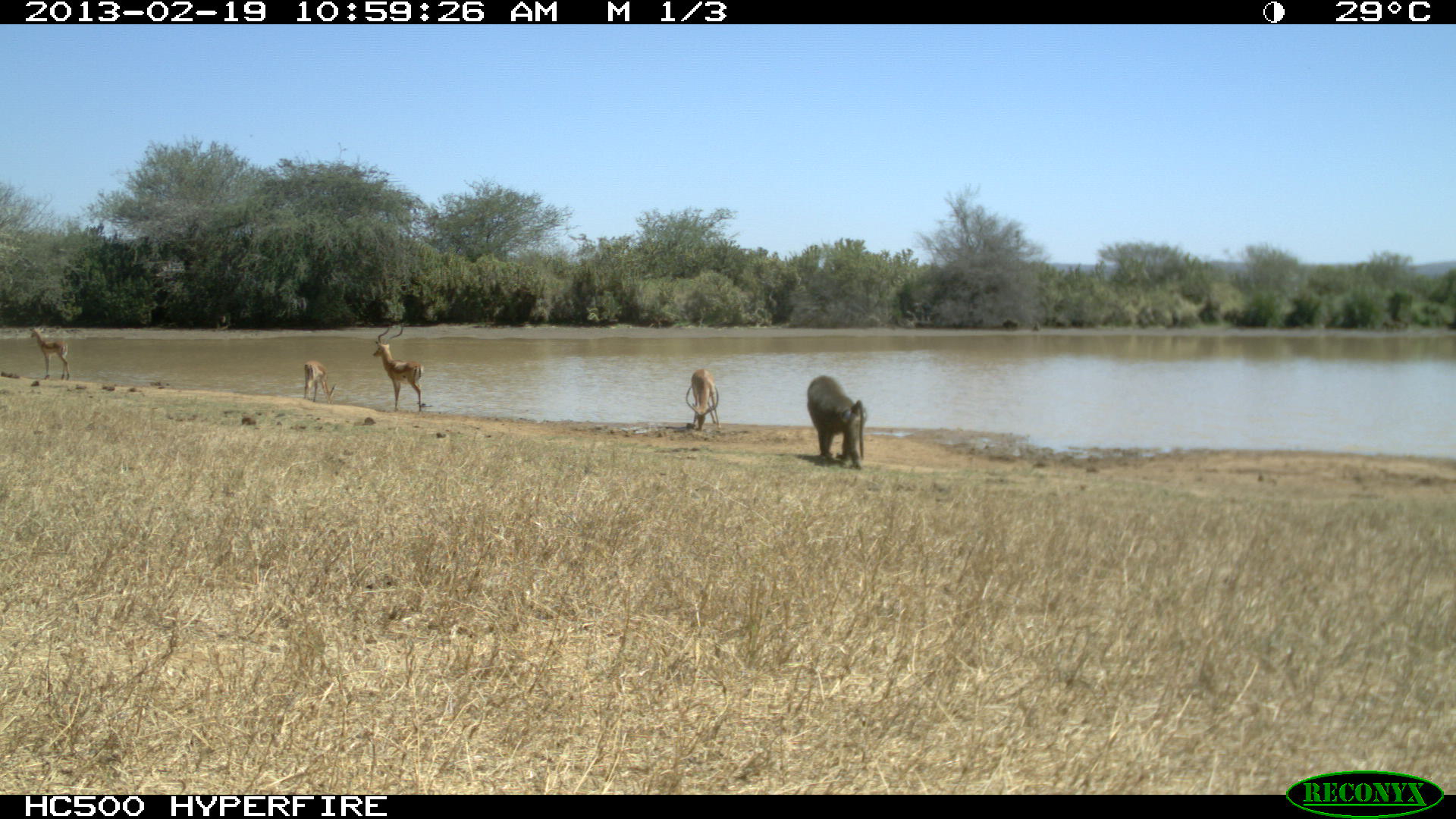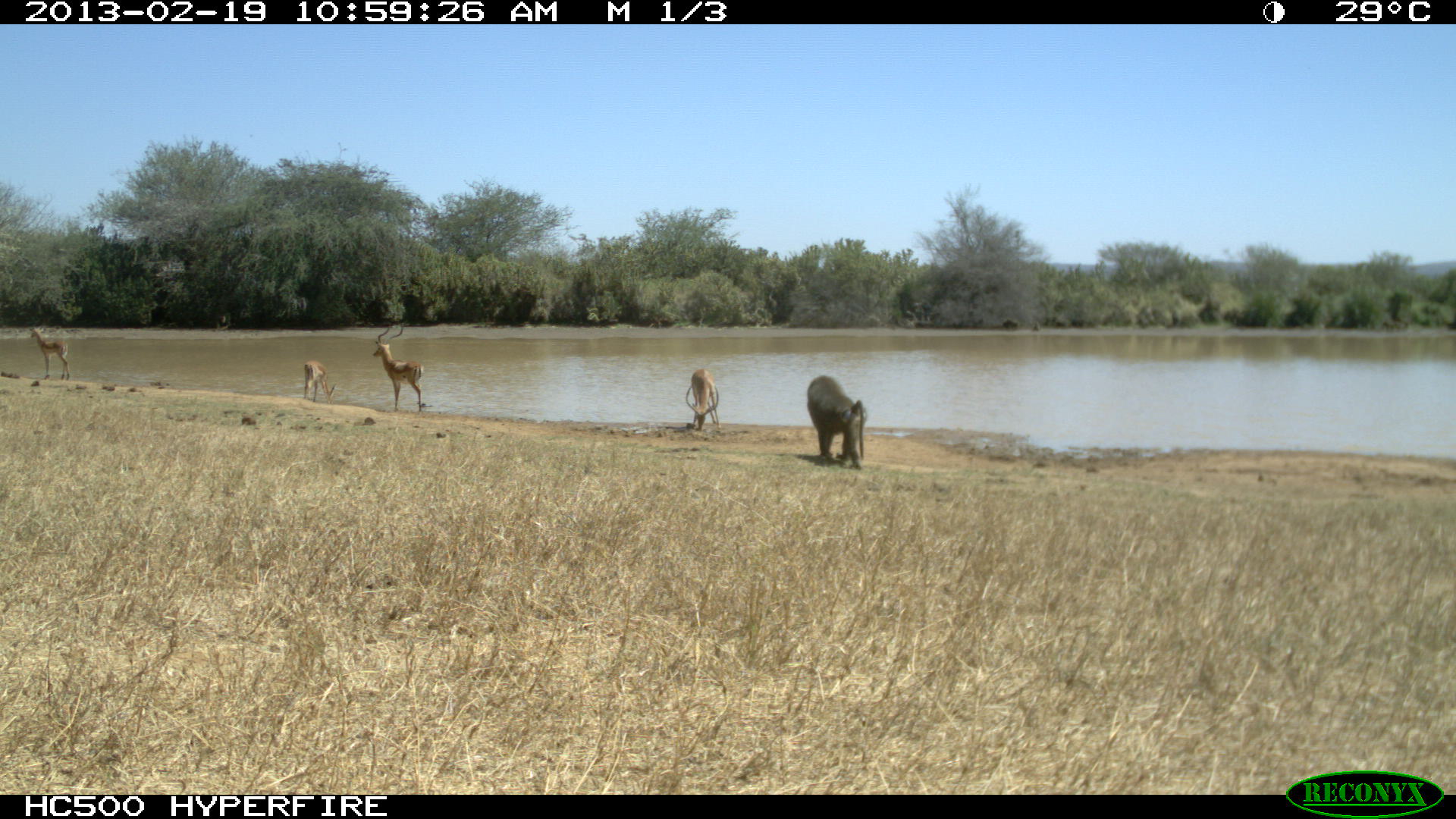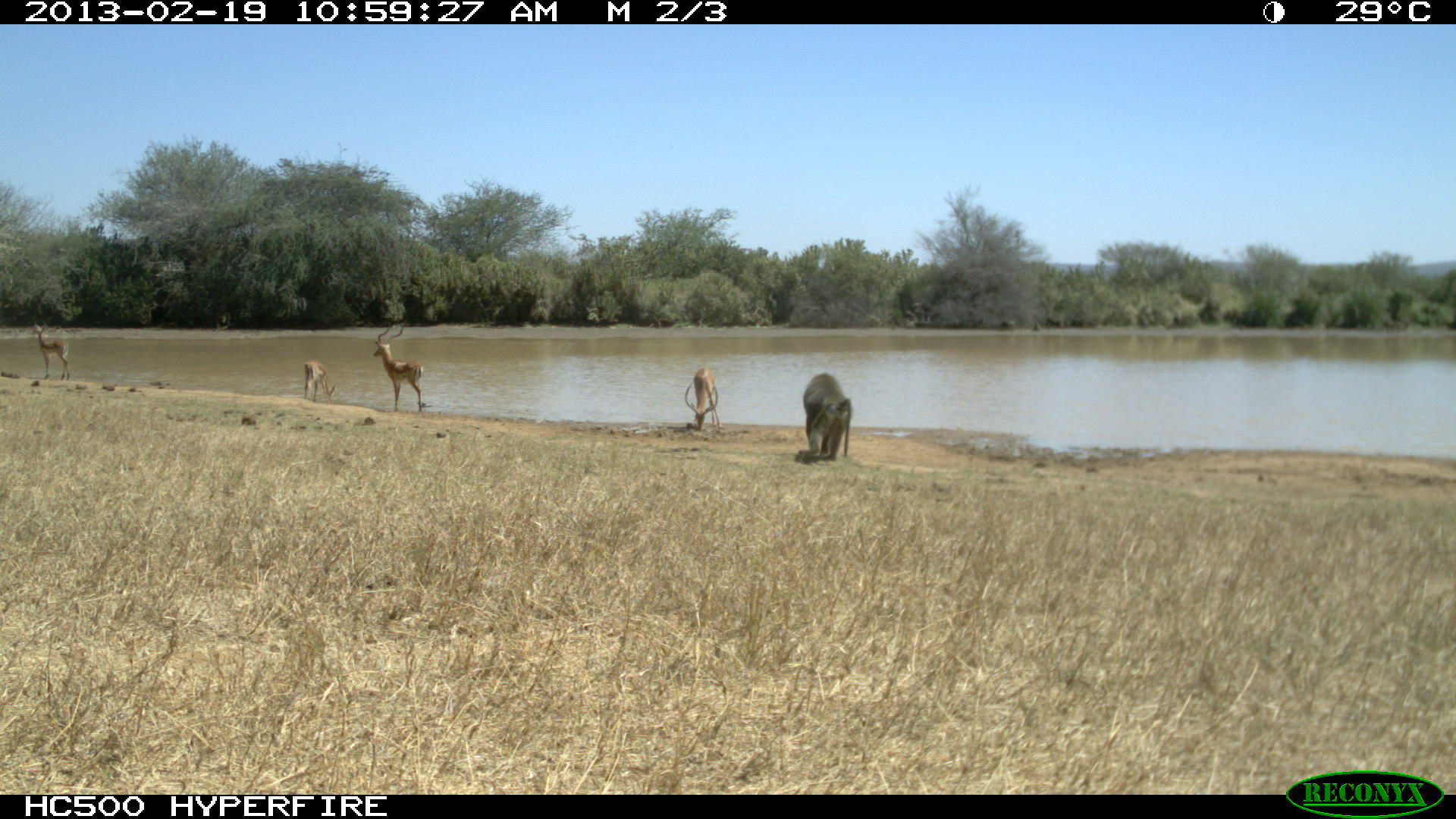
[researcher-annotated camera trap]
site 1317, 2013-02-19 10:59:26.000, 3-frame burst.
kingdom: Animalia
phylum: Chordata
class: Mammalia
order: Artiodactyla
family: Bovidae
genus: Aepyceros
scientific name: Aepyceros melampus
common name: impala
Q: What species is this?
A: Aepyceros melampus (impala).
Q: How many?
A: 4.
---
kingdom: Animalia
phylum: Chordata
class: Mammalia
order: Primates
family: Cercopithecidae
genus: Papio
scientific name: Papio anubis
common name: olive baboon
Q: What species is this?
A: Papio anubis (olive baboon).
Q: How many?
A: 1.